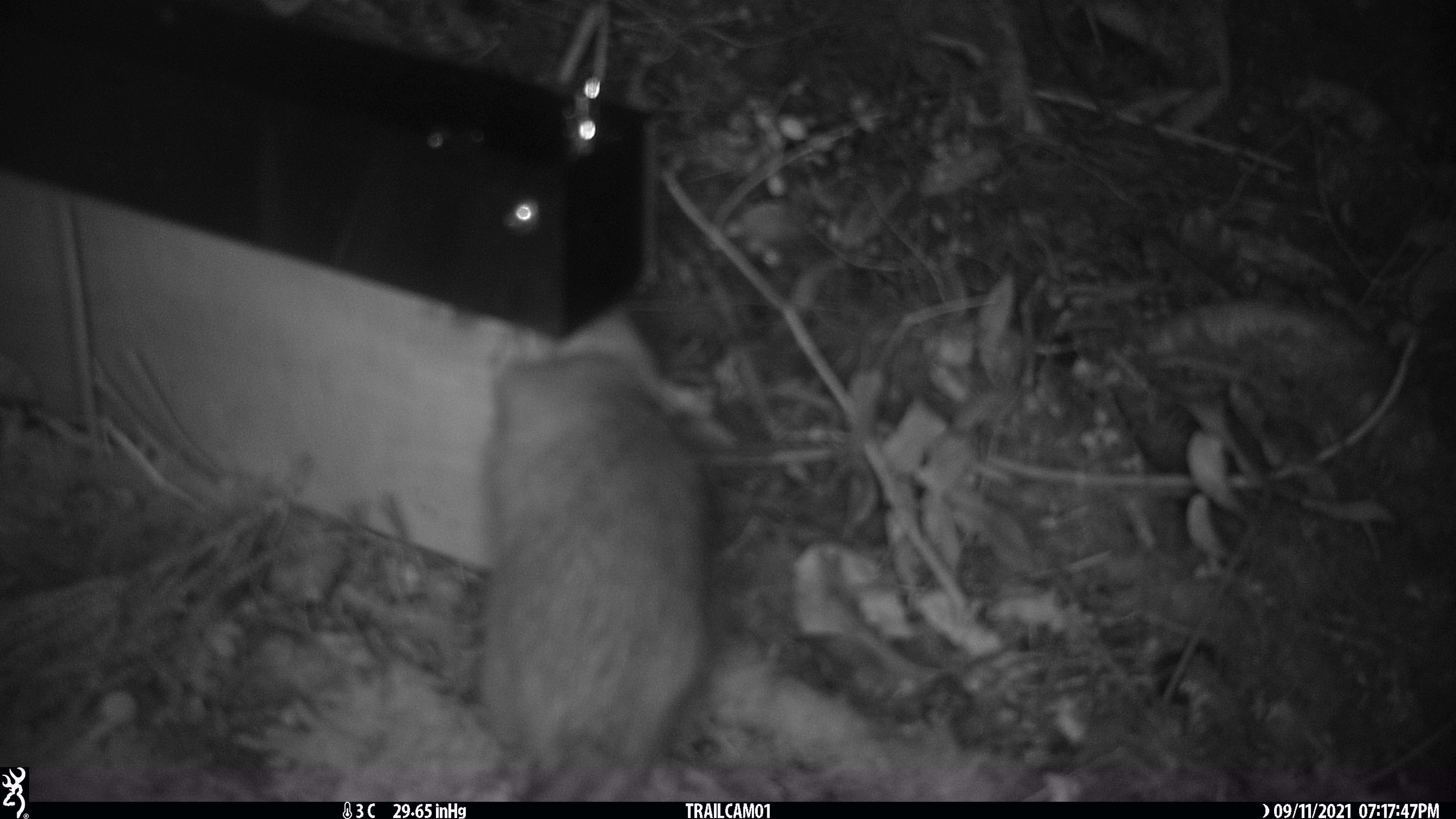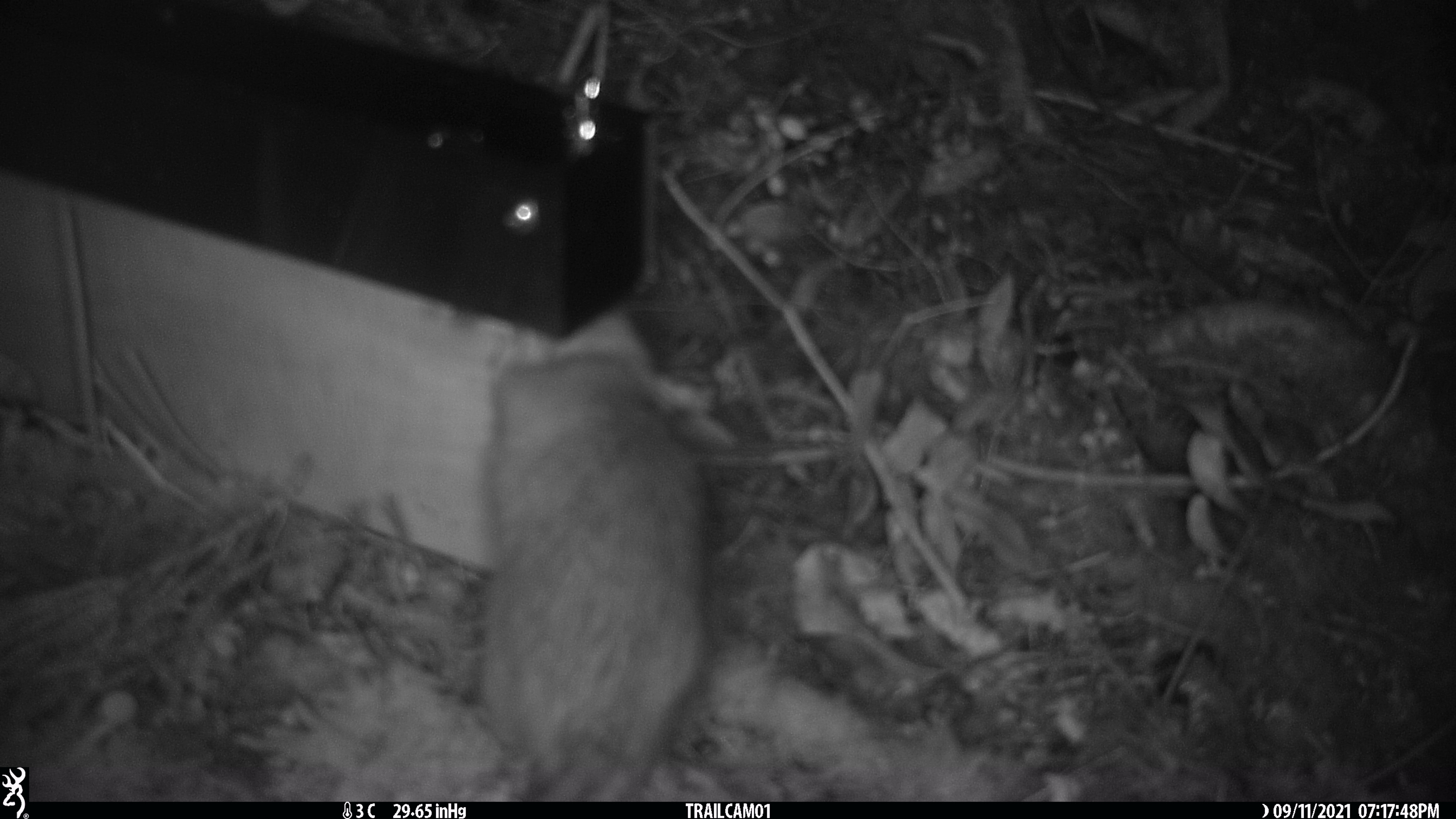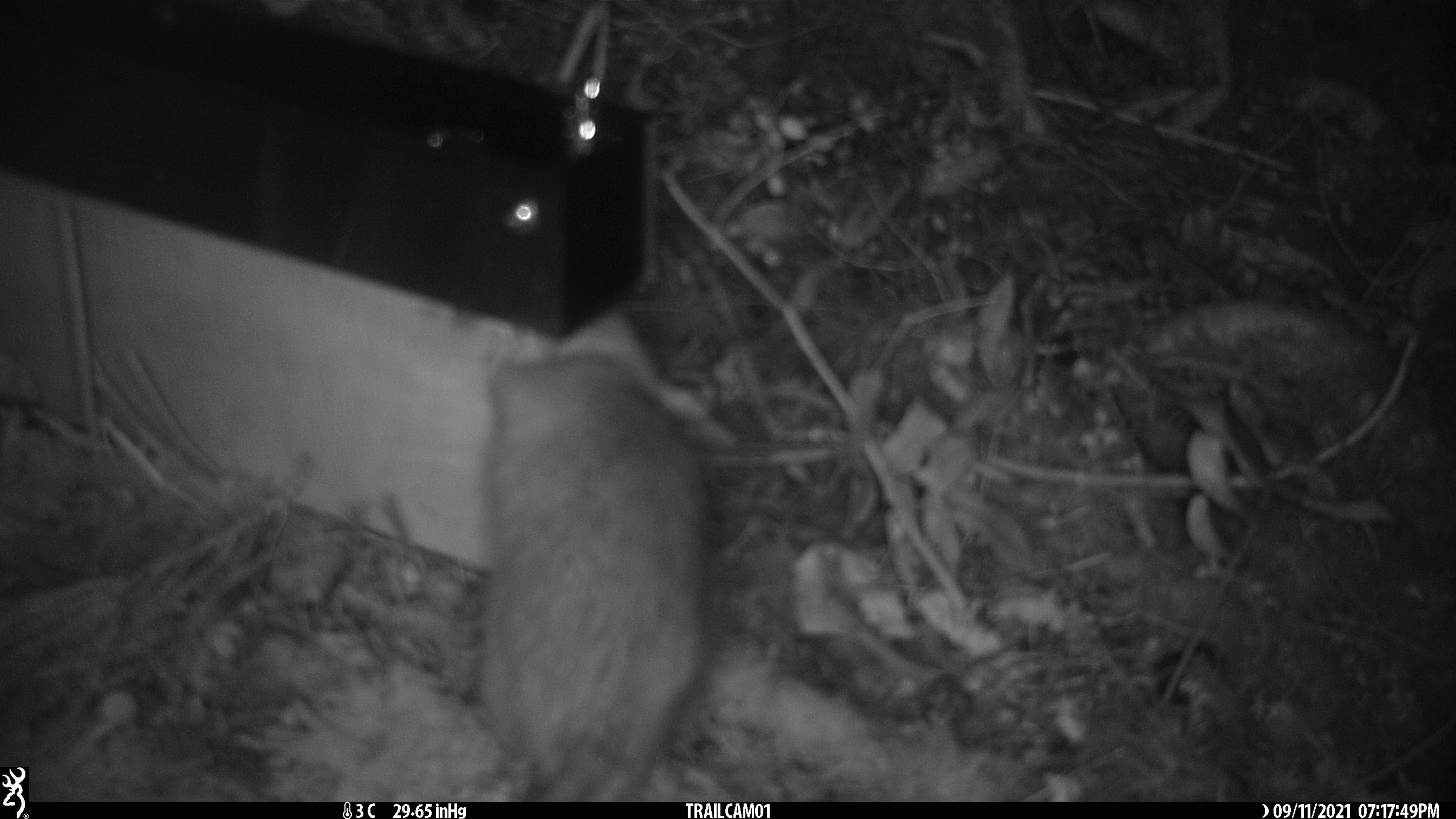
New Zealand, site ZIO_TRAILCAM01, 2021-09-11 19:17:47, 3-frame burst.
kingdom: Animalia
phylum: Chordata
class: Mammalia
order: Rodentia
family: Muridae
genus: Rattus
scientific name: Rattus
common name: rat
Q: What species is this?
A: Rat (Rattus).